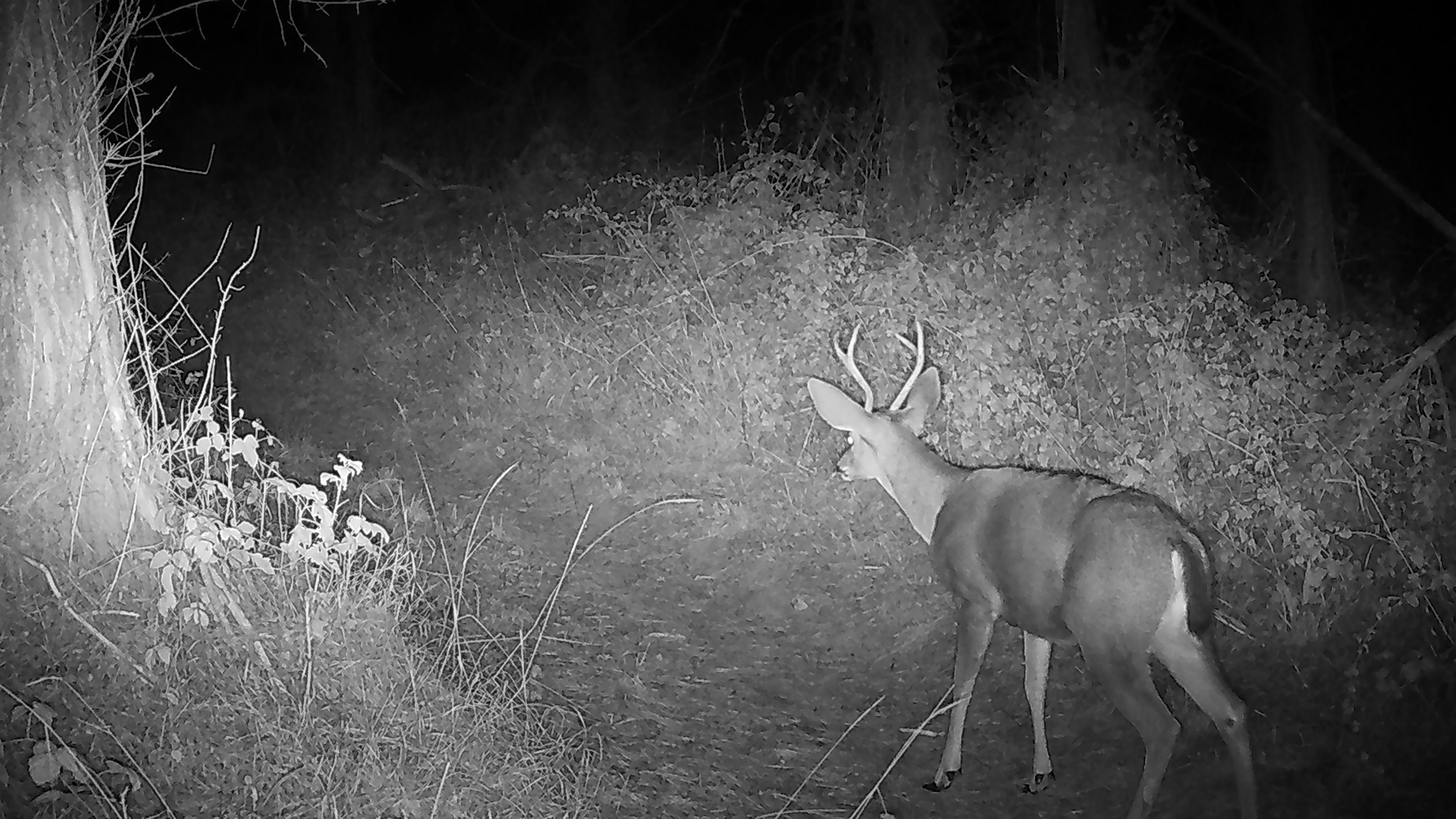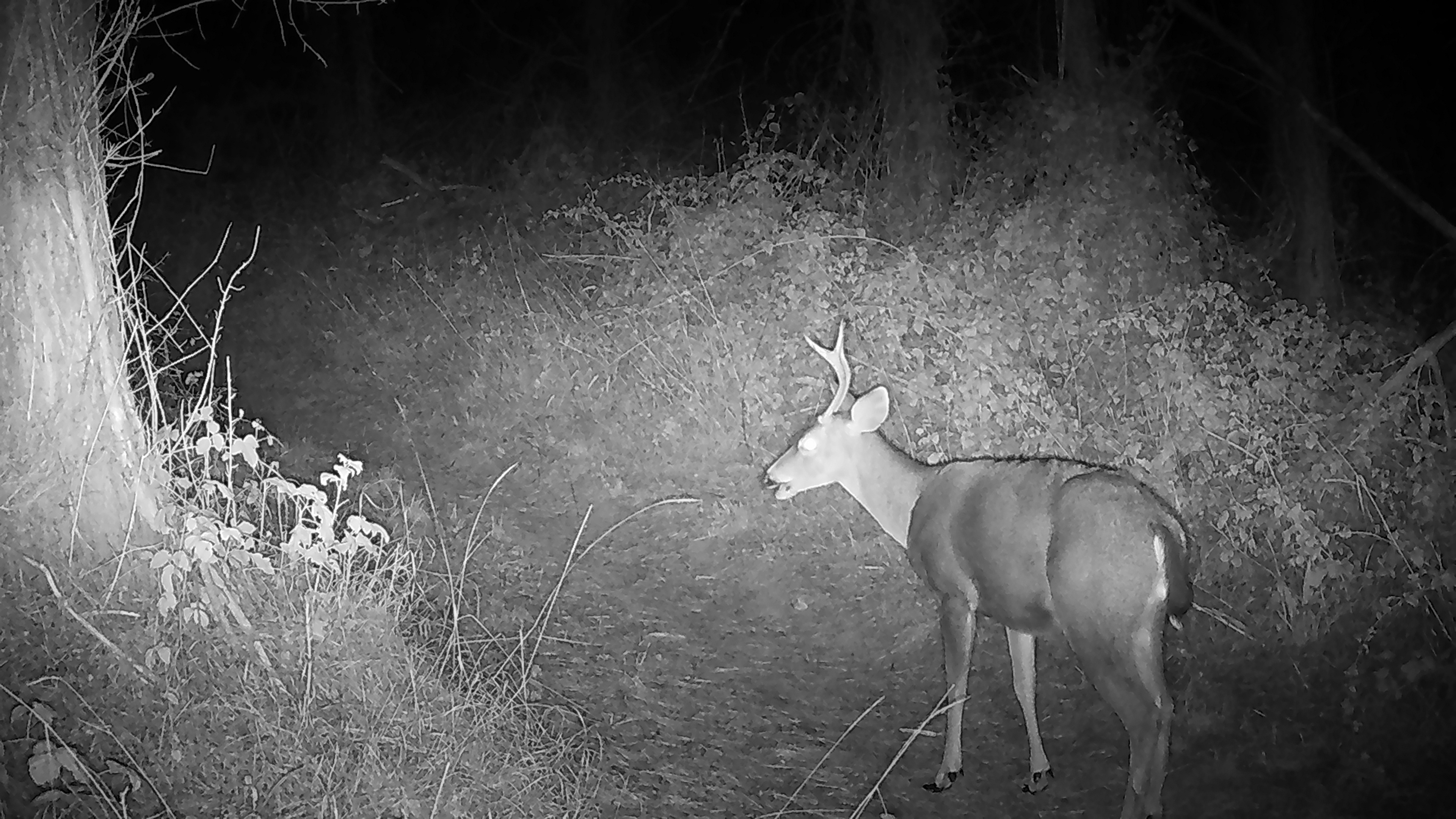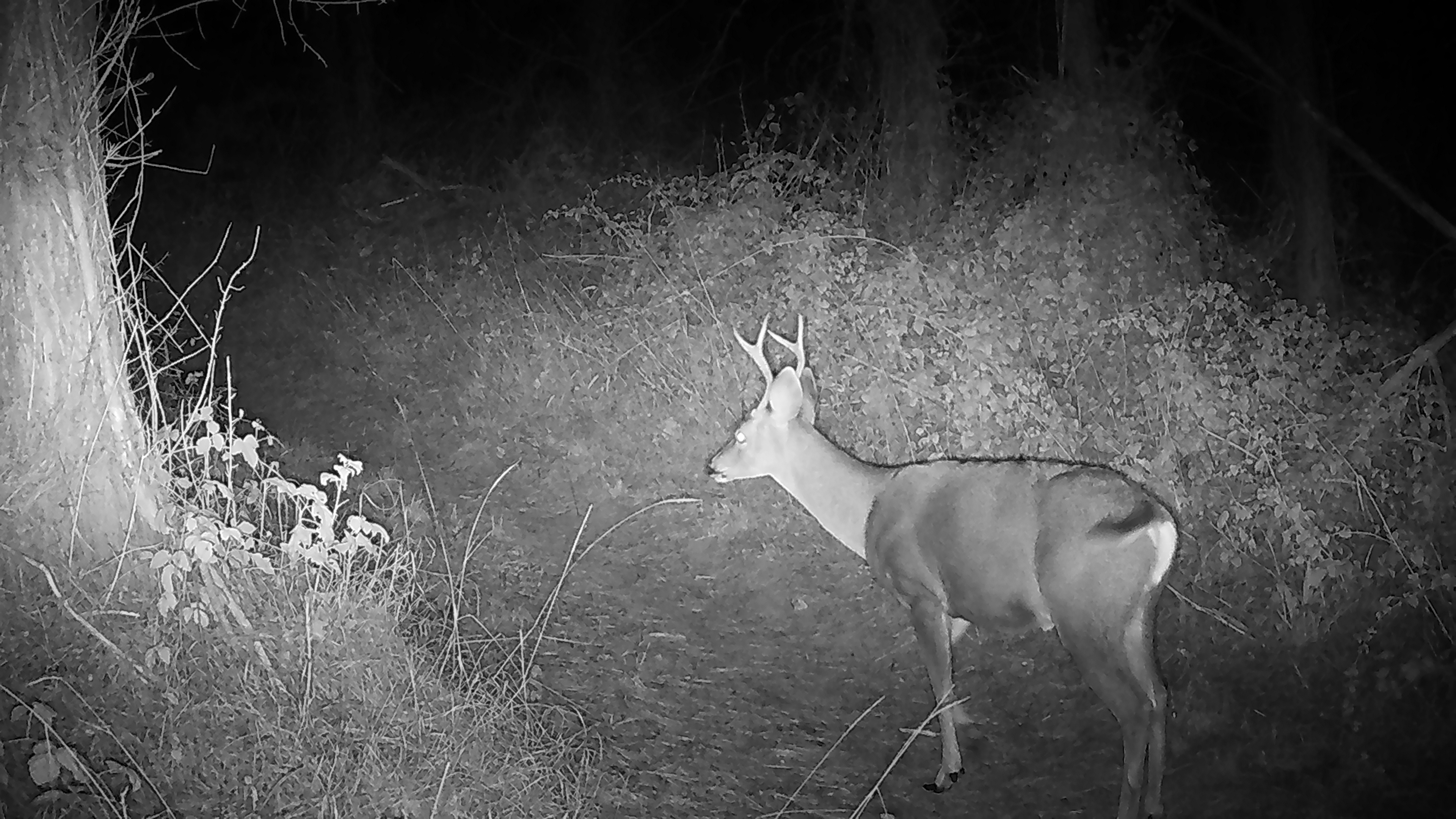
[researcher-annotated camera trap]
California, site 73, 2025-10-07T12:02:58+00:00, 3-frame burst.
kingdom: Animalia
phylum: Chordata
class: Mammalia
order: Artiodactyla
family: Cervidae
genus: Odocoileus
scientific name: Odocoileus hemionus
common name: mule deer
Mule deer (Odocoileus hemionus).